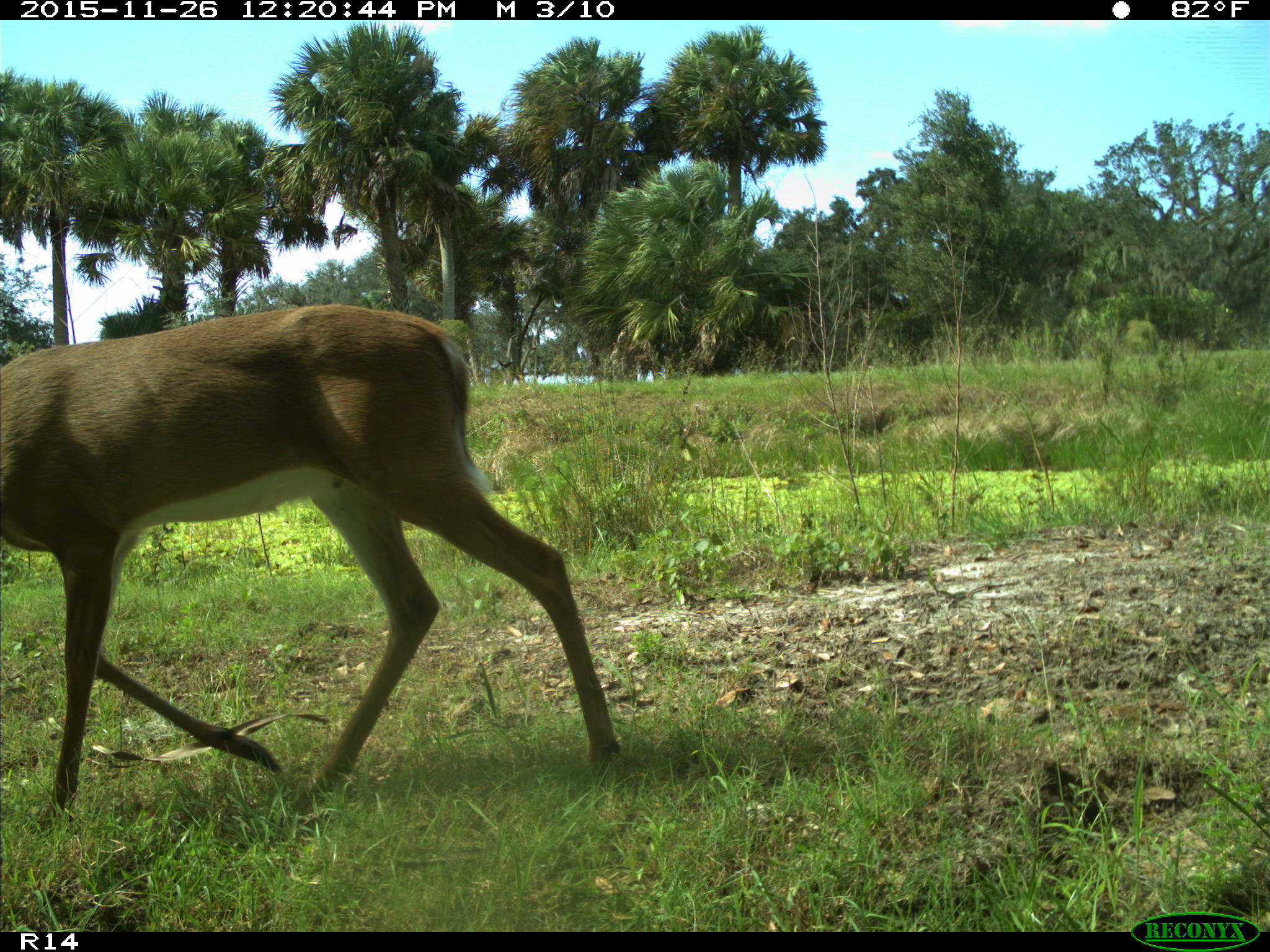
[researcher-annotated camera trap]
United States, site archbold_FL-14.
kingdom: Animalia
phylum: Chordata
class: Mammalia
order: Artiodactyla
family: Cervidae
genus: Odocoileus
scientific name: Odocoileus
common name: deer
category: unidentified deer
Unidentified deer (deer) (Odocoileus).